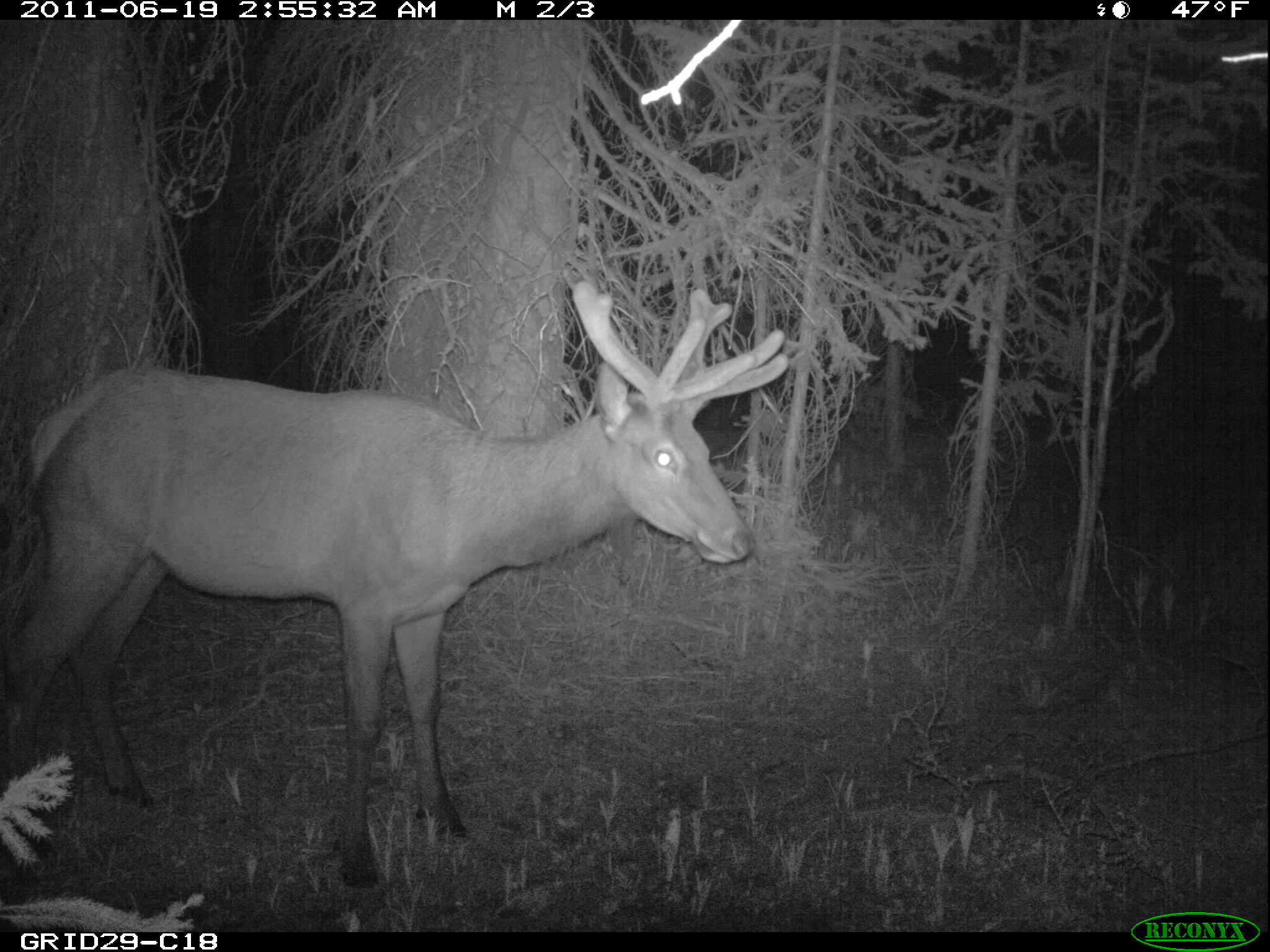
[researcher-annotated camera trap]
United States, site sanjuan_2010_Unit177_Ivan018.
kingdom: Animalia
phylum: Chordata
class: Mammalia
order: Artiodactyla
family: Cervidae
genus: Cervus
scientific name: Cervus elaphus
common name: red deer